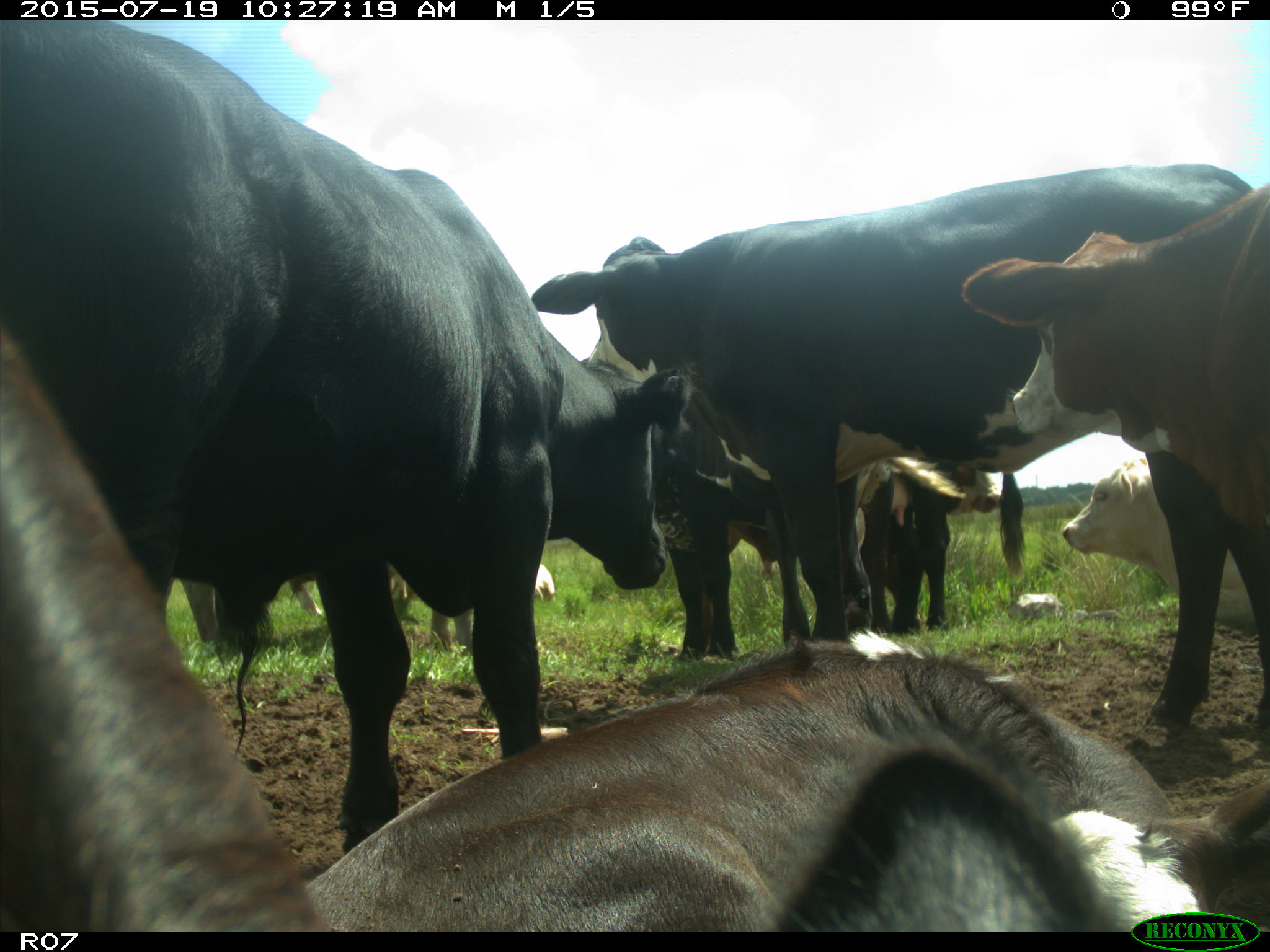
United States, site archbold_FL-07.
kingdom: Animalia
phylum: Chordata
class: Mammalia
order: Artiodactyla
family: Bovidae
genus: Bos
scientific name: Bos taurus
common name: domestic cow